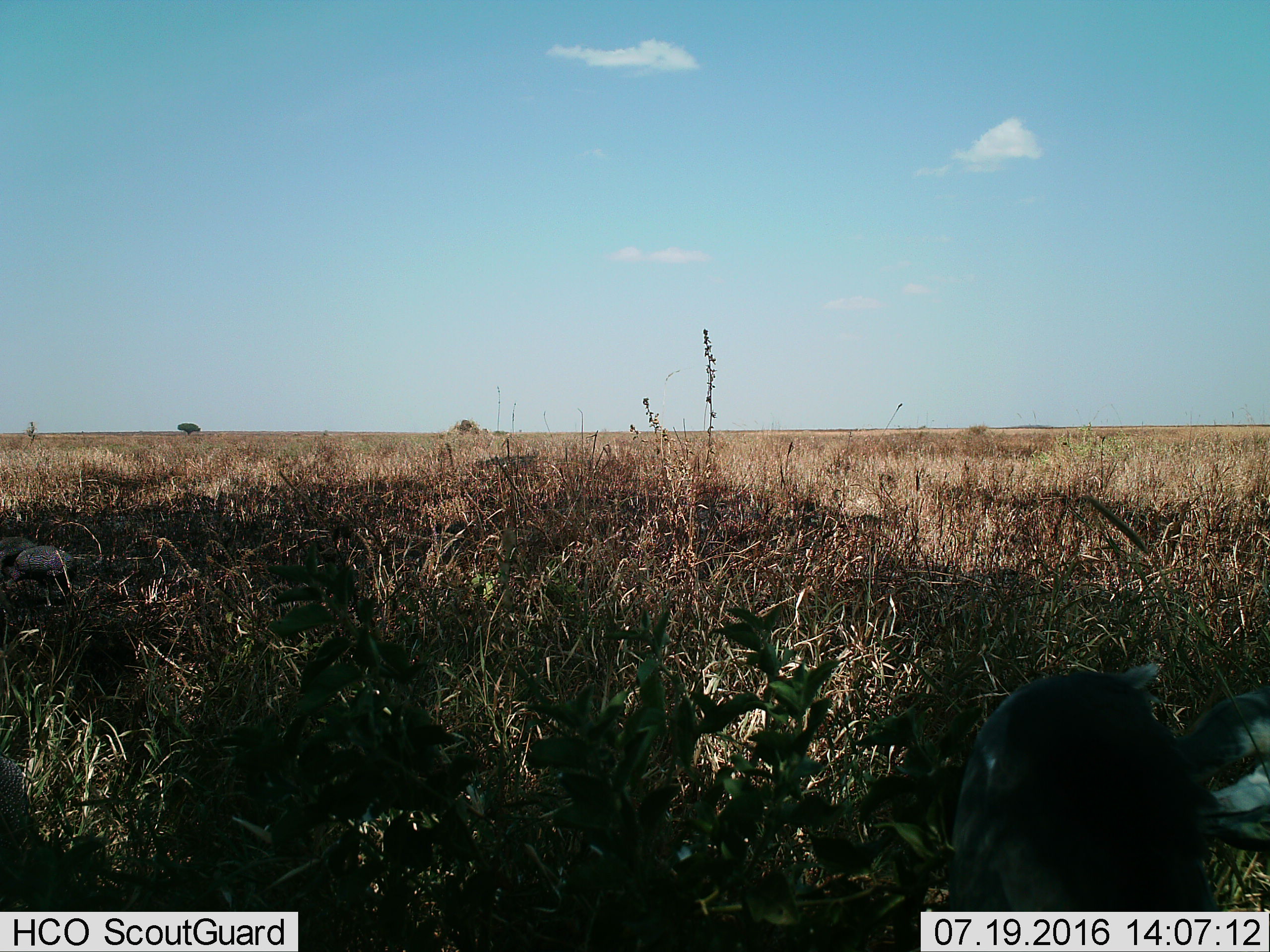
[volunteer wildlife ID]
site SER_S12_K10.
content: unidentified animal